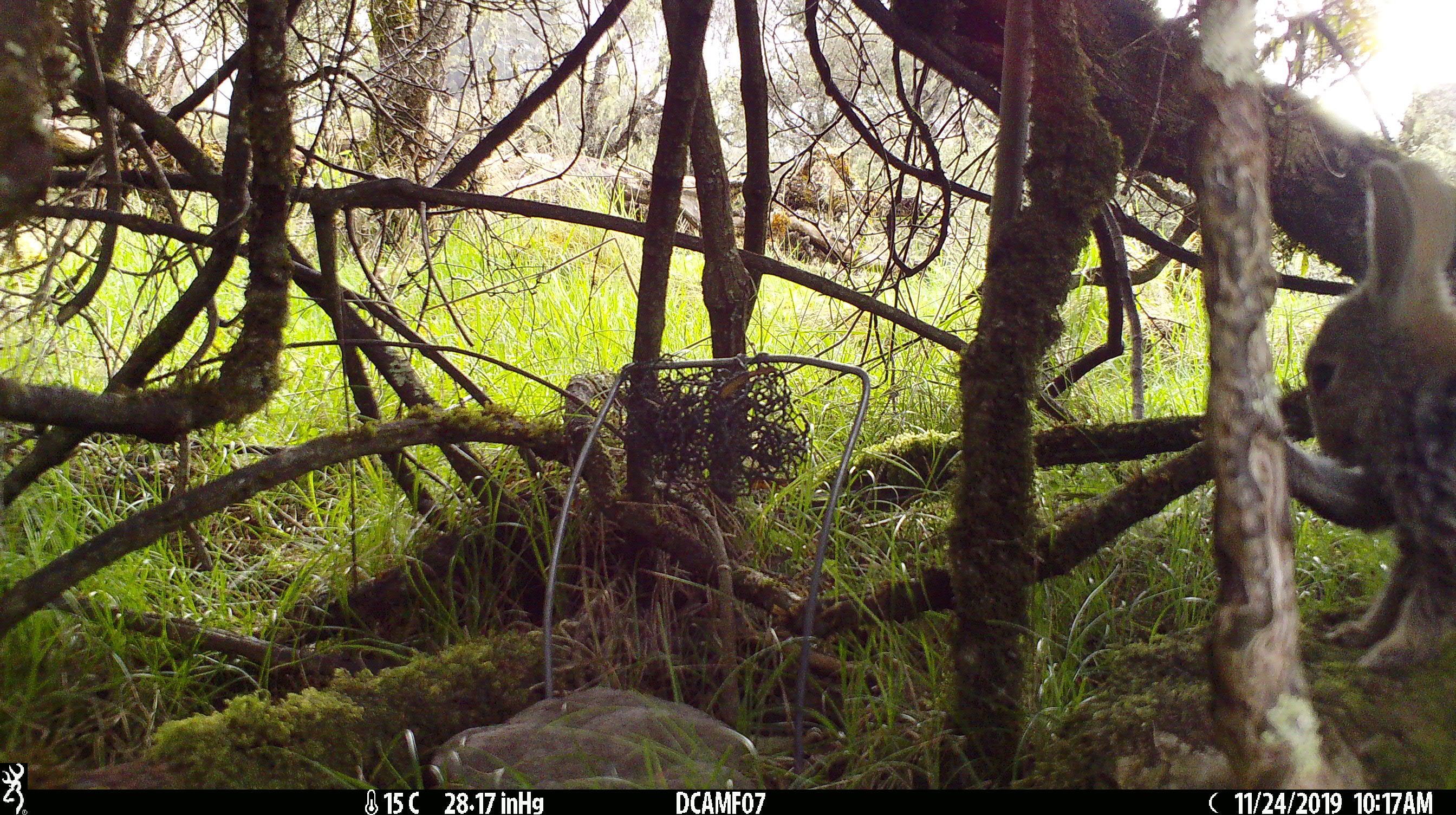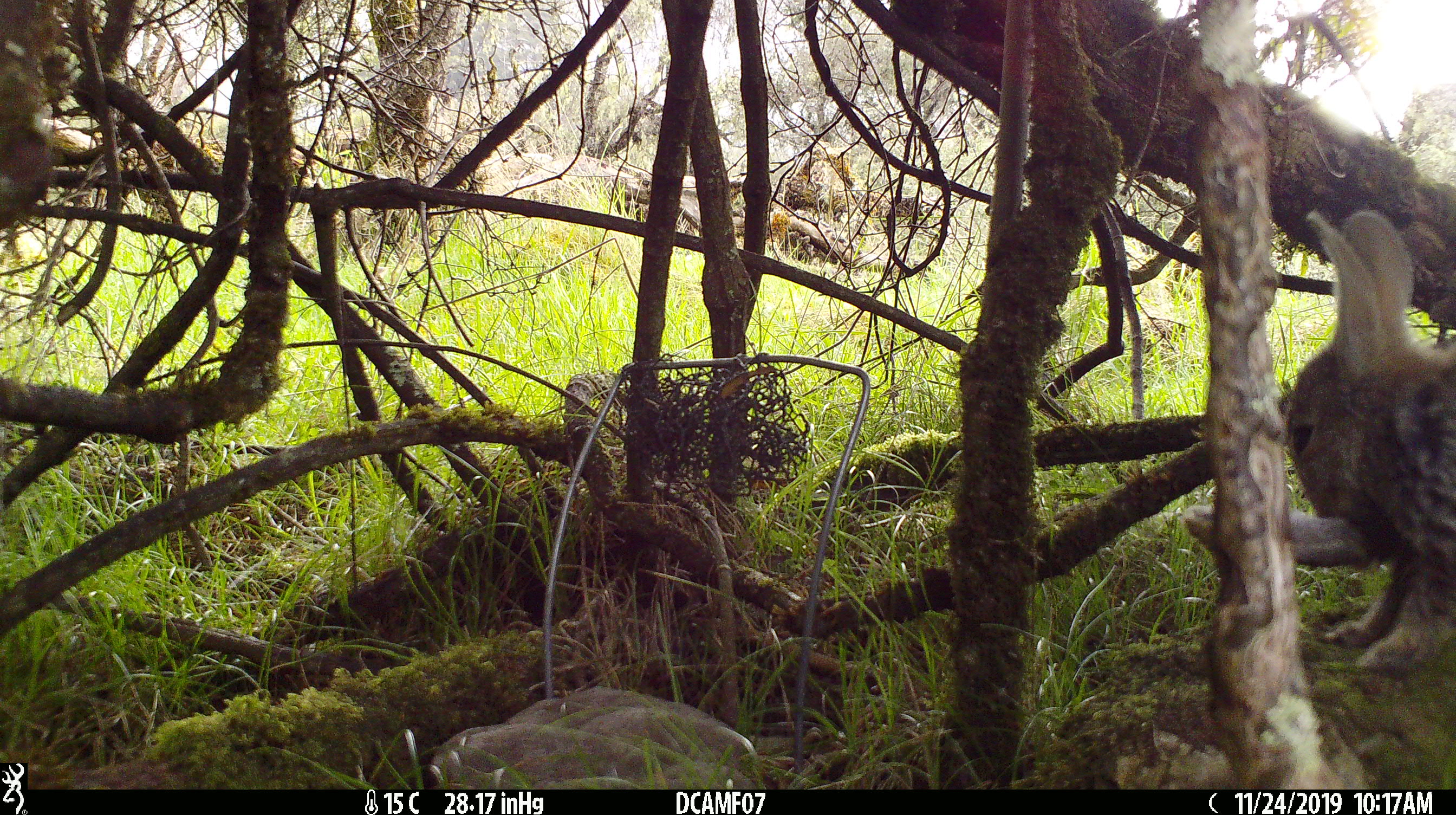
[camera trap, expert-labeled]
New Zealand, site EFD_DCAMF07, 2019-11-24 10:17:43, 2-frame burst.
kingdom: Animalia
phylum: Chordata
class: Mammalia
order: Lagomorpha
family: Leporidae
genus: Oryctolagus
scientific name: Oryctolagus cuniculus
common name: european rabbit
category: rabbit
Rabbit (european rabbit) (Oryctolagus cuniculus).